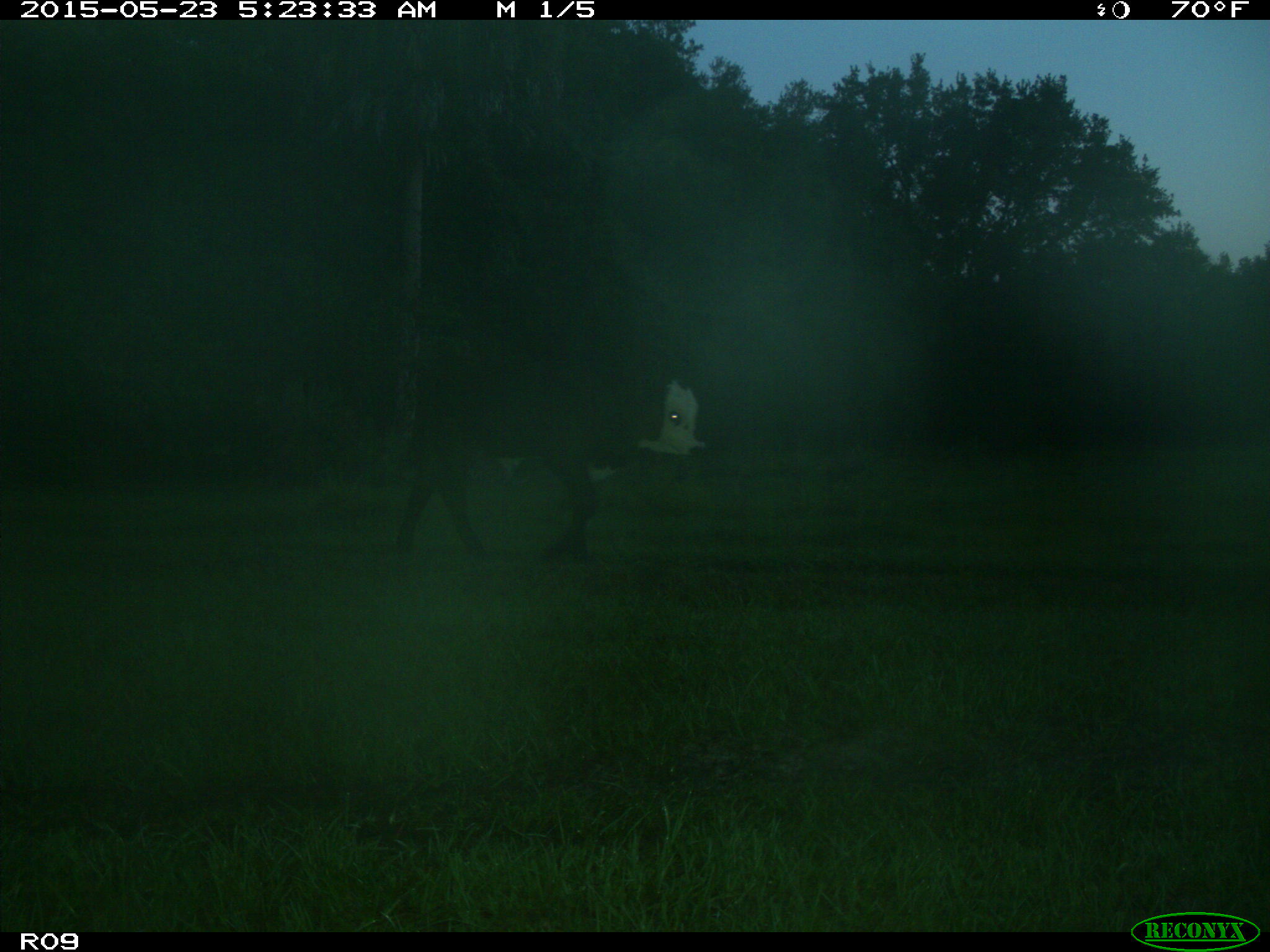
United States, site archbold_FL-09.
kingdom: Animalia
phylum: Chordata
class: Mammalia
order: Artiodactyla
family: Bovidae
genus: Bos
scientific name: Bos taurus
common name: domestic cow